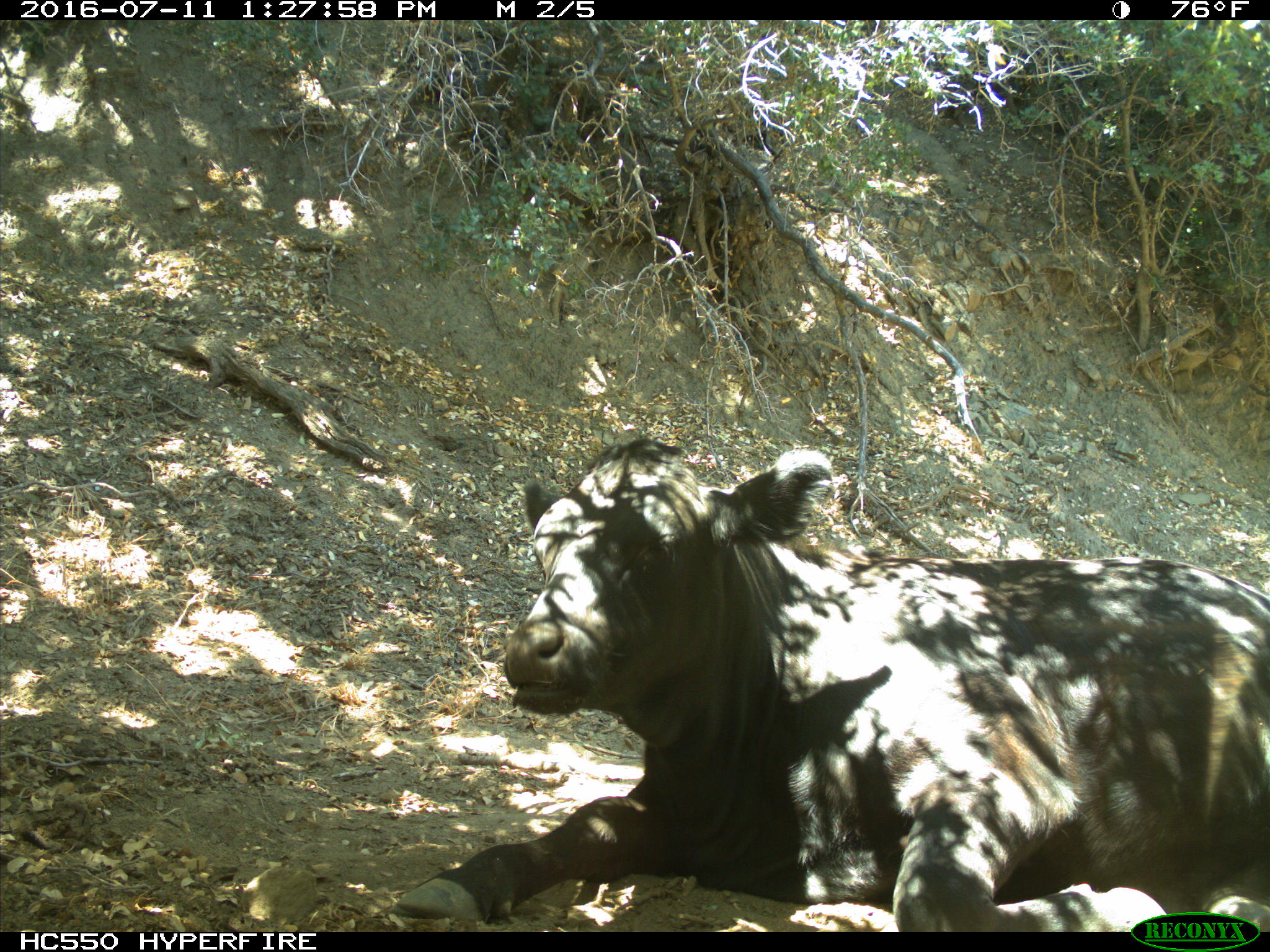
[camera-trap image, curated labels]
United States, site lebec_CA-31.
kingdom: Animalia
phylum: Chordata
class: Mammalia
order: Artiodactyla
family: Bovidae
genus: Bos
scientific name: Bos taurus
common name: domestic cow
Bos taurus (domestic cow).